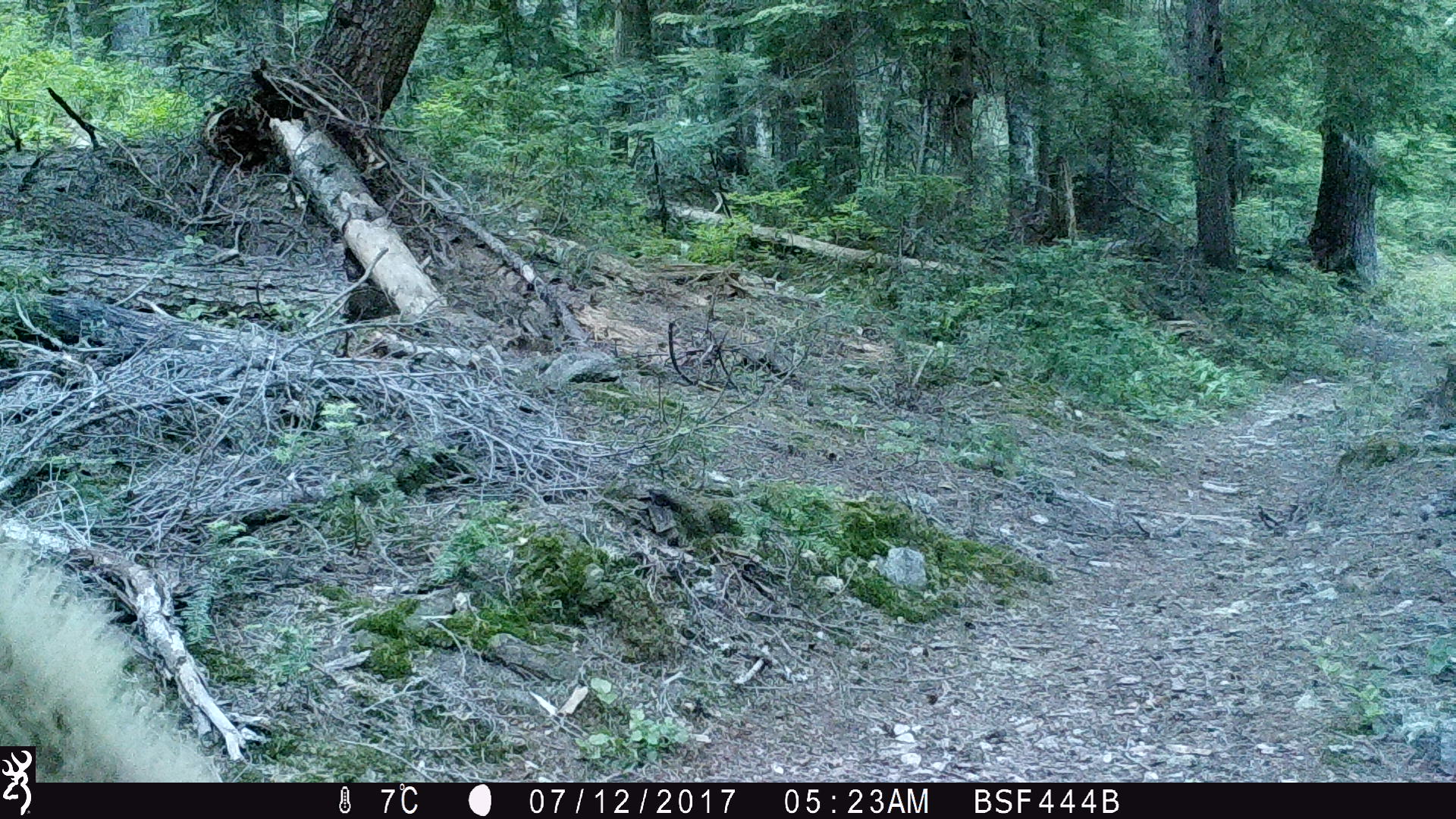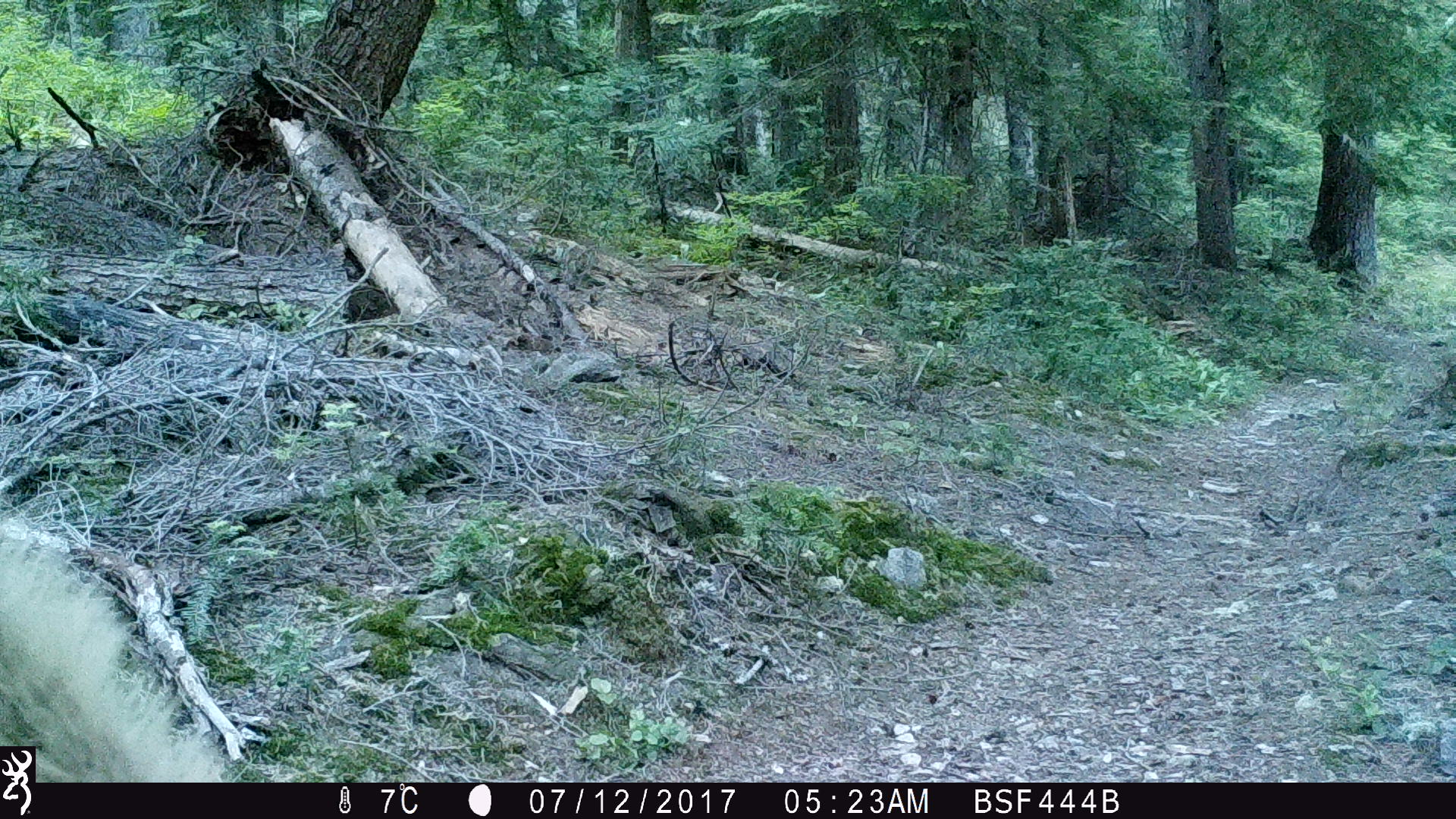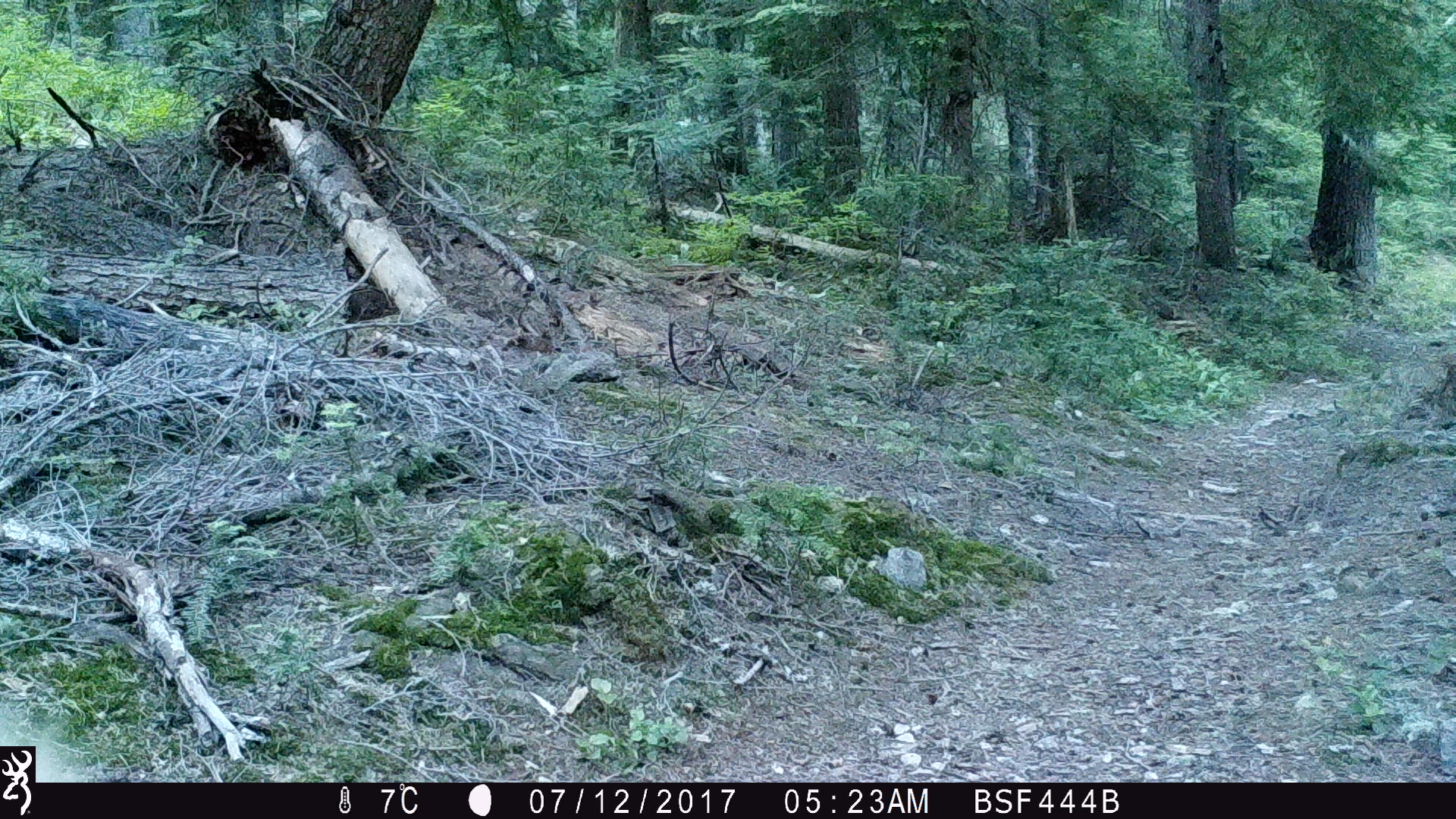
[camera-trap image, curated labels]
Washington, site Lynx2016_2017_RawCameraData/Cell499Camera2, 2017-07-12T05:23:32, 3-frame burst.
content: unidentified animal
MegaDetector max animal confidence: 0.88